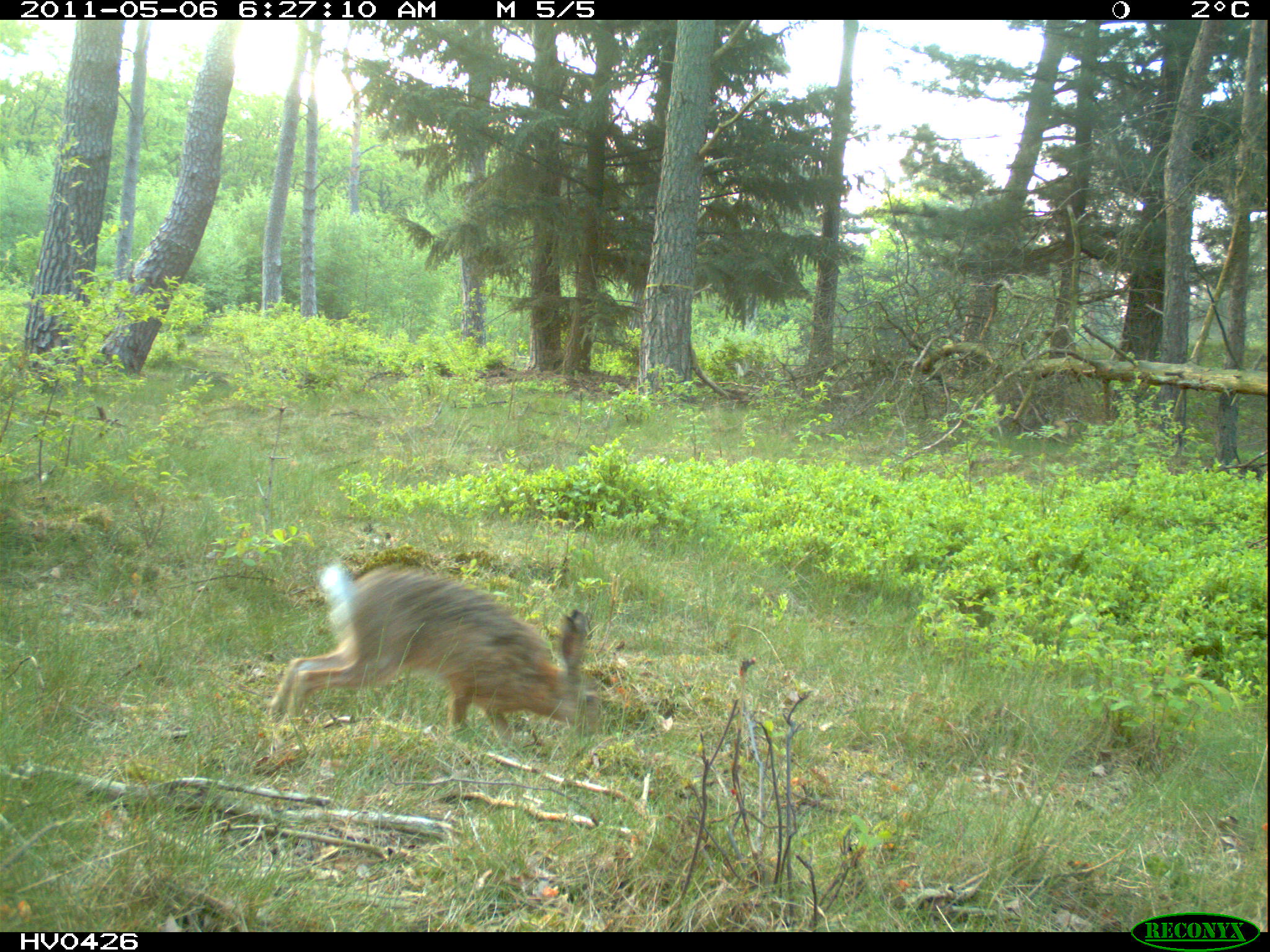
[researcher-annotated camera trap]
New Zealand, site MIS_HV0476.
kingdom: Animalia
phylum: Chordata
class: Mammalia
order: Lagomorpha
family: Leporidae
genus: Lepus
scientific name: Lepus europaeus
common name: brown hare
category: hare